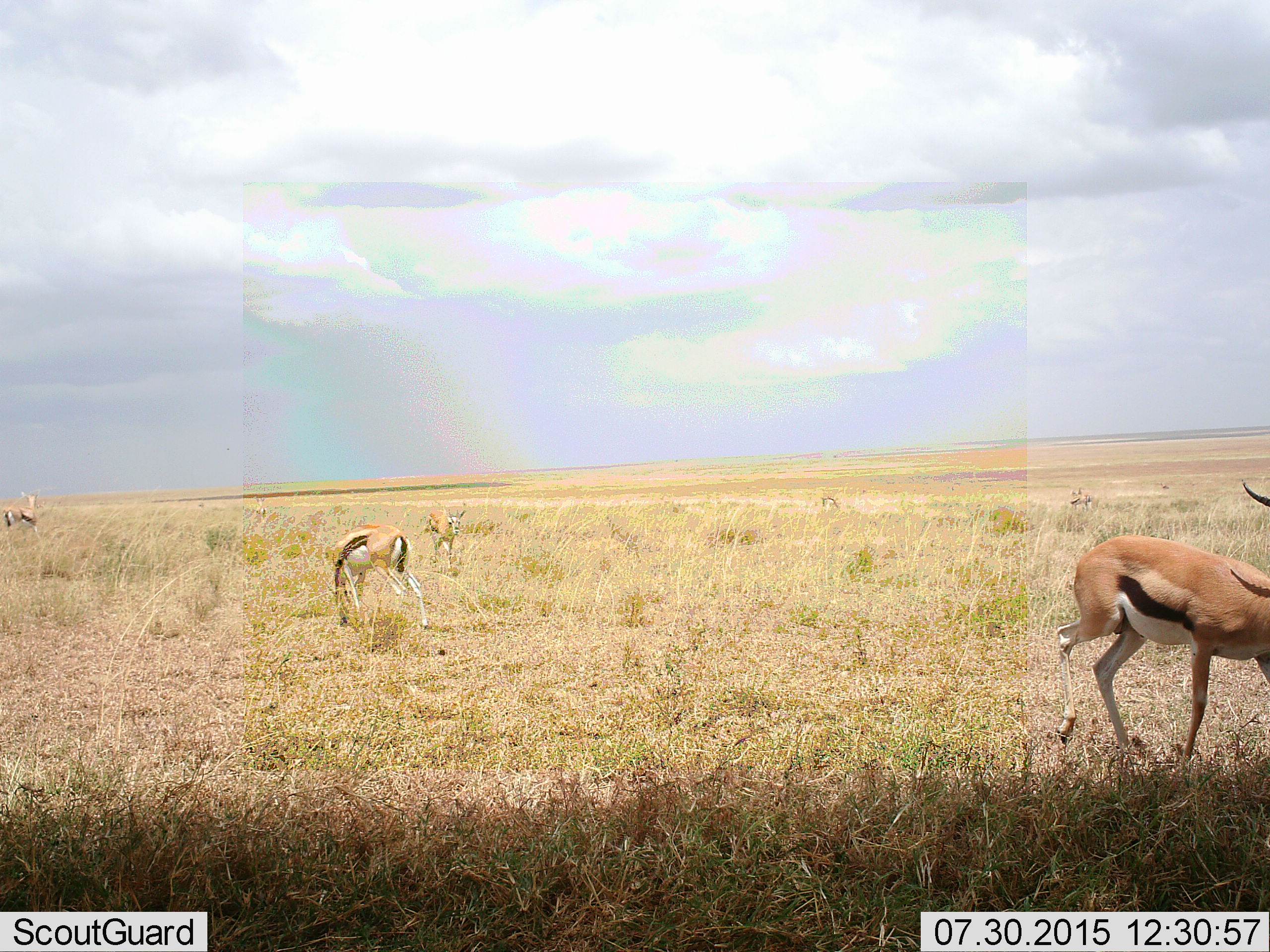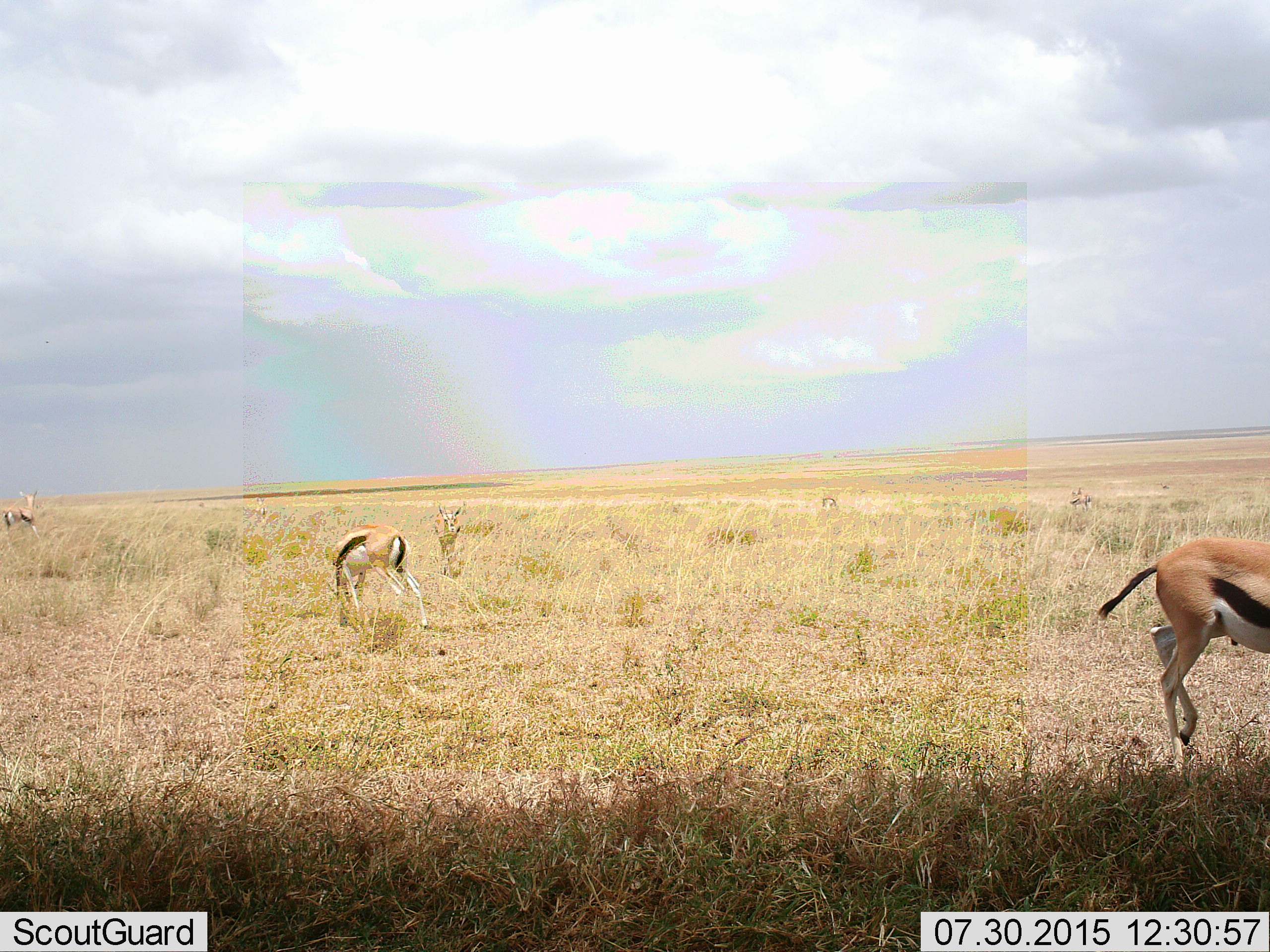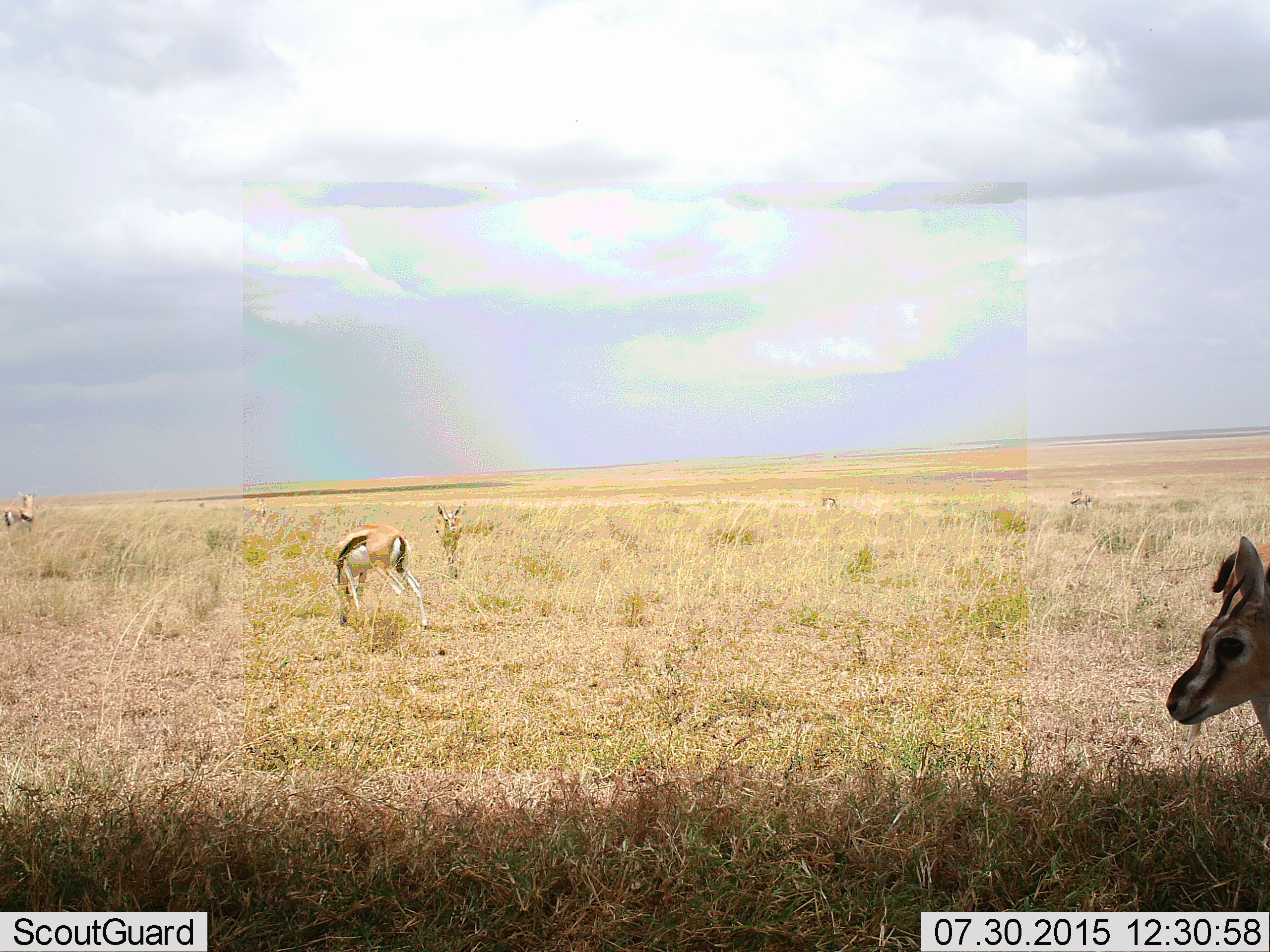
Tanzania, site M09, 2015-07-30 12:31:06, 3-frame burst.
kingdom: Animalia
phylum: Chordata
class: Mammalia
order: Artiodactyla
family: Bovidae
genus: Eudorcas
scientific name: Eudorcas thomsonii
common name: thomson's gazelle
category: gazellethomsons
Gazellethomsons (thomson's gazelle) (Eudorcas thomsonii), count 7. Behavior (volunteer vote fractions): standing 56%, resting 0%, moving 89%, interacting 0%. Young present (vote fraction): 0%. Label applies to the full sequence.